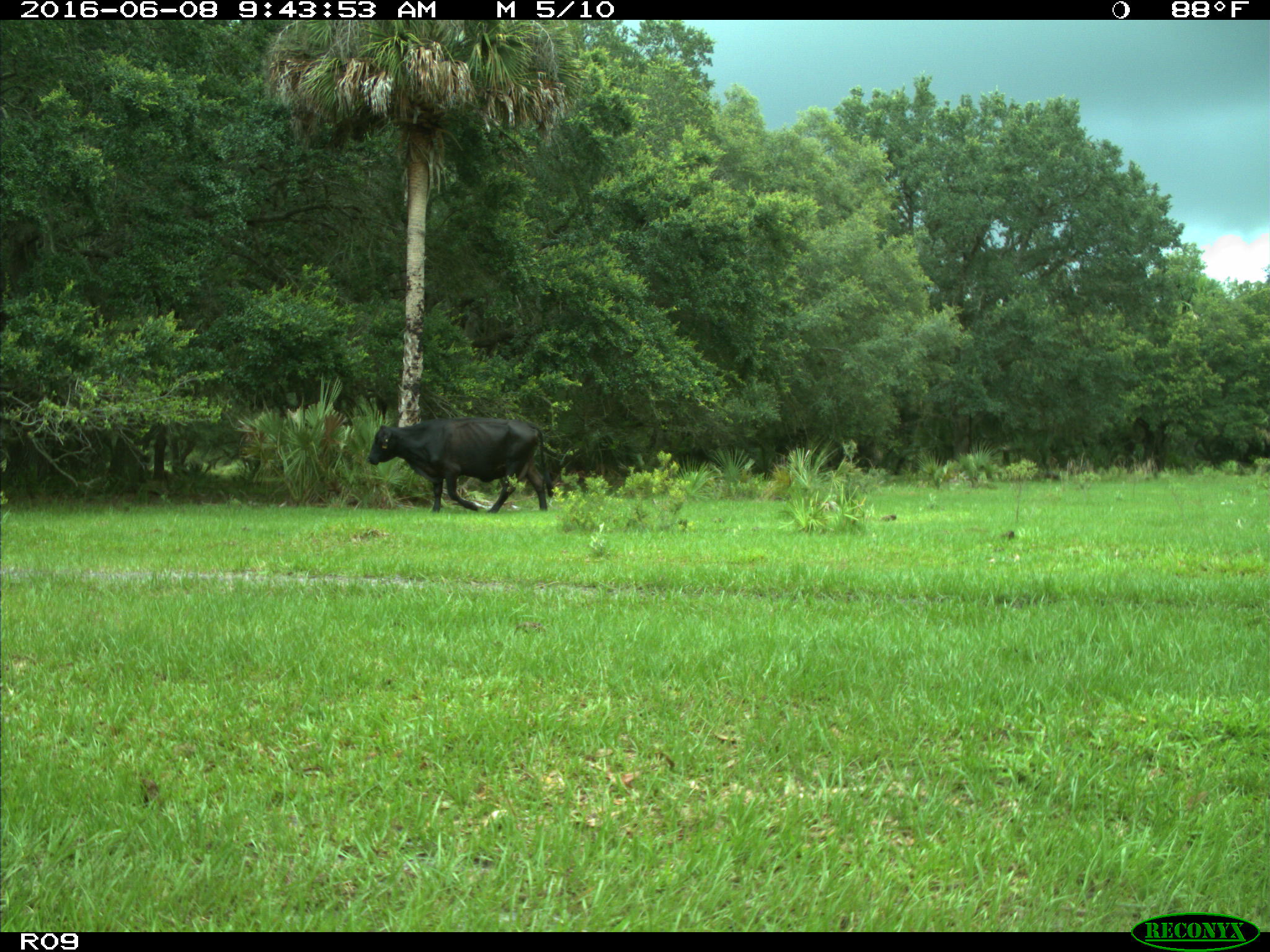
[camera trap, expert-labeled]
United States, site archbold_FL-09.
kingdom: Animalia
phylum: Chordata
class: Mammalia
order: Artiodactyla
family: Bovidae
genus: Bos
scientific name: Bos taurus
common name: domestic cow